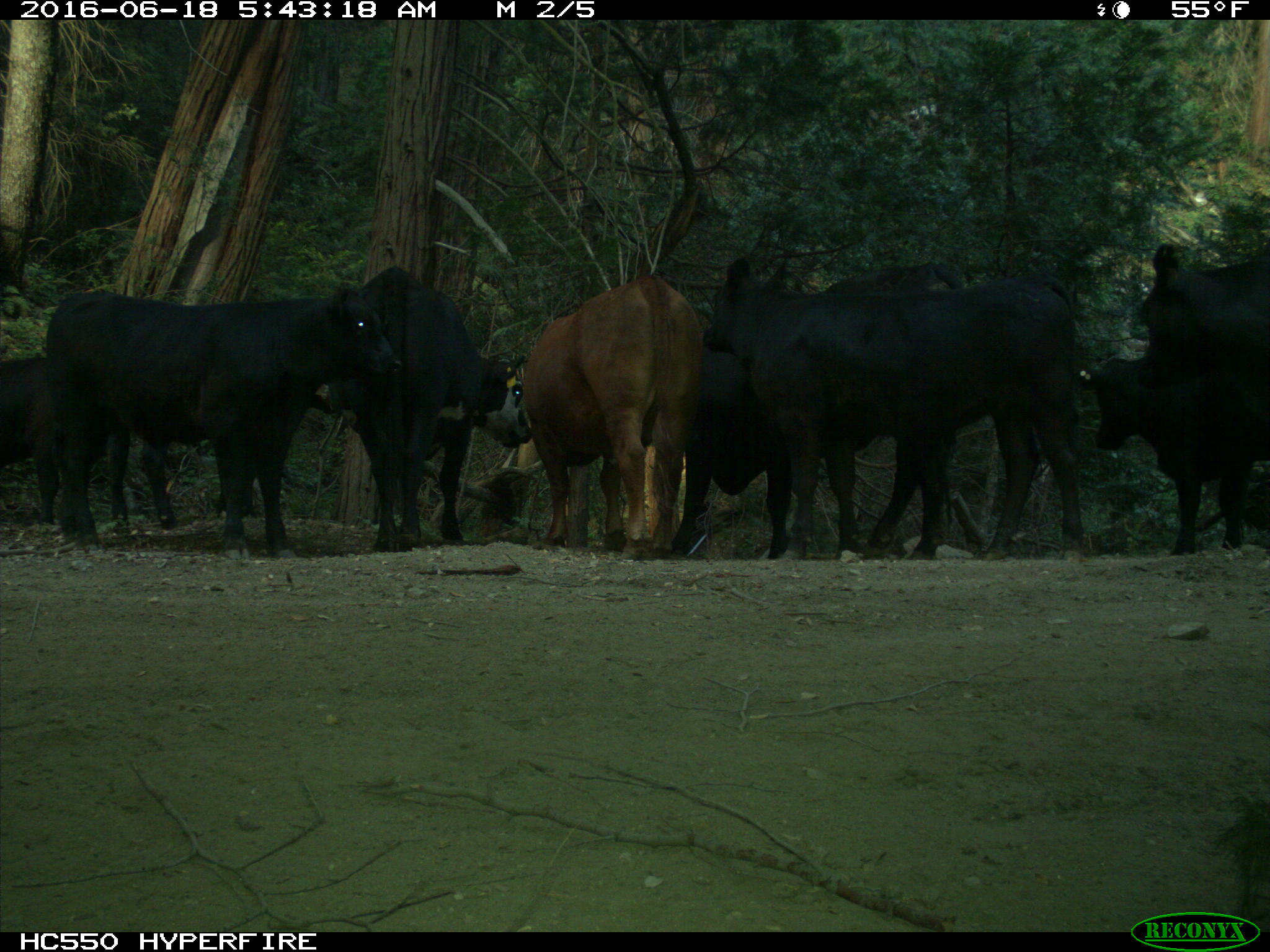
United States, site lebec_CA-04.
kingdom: Animalia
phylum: Chordata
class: Mammalia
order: Artiodactyla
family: Bovidae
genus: Bos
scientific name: Bos taurus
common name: domestic cow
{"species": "Bos taurus (domestic cow)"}